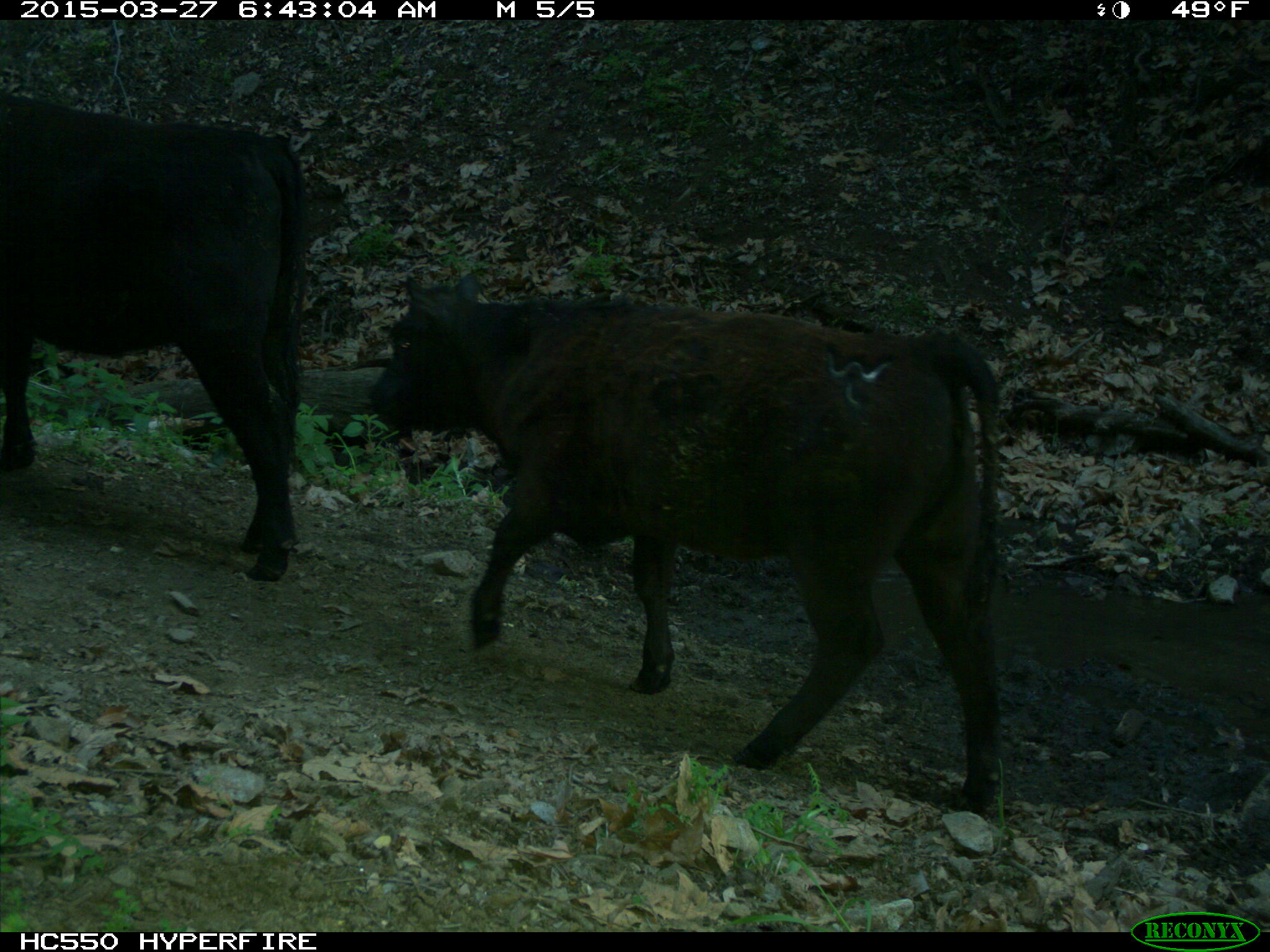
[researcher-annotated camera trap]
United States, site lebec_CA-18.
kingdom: Animalia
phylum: Chordata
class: Mammalia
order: Artiodactyla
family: Bovidae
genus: Bos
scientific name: Bos taurus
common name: domestic cow